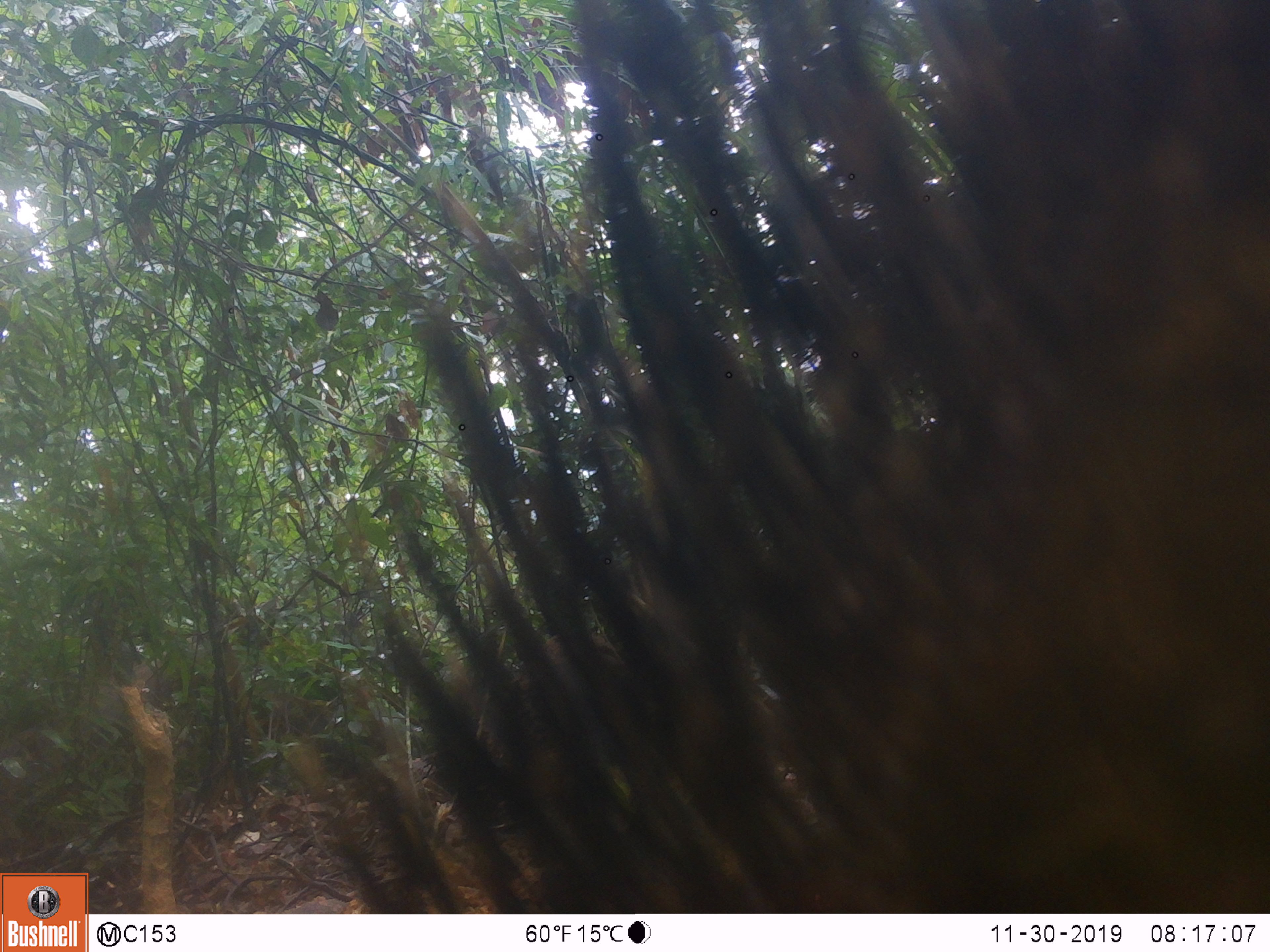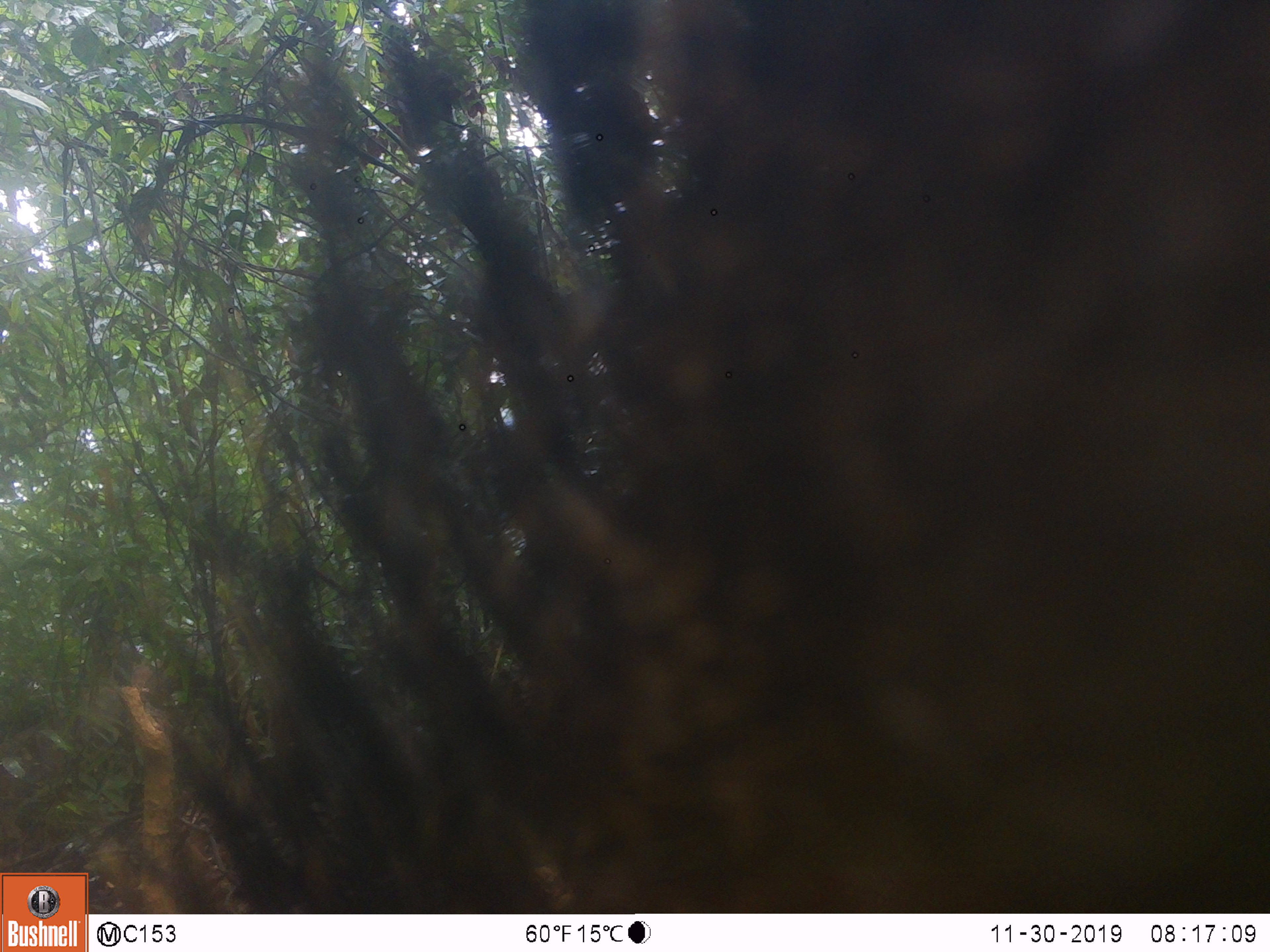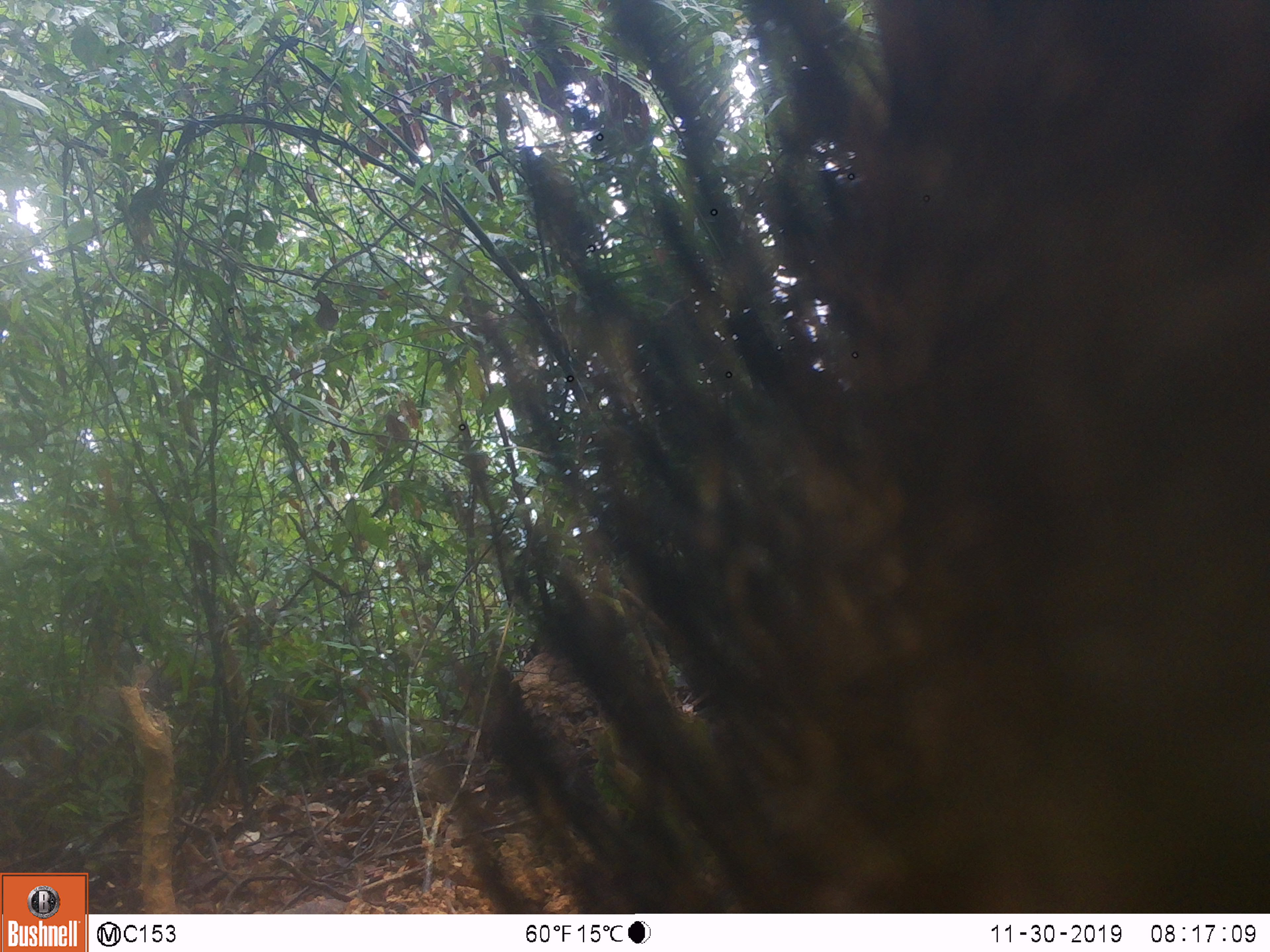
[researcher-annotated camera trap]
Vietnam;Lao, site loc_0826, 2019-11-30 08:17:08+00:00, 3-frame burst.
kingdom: Animalia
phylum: Chordata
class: Mammalia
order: Artiodactyla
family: Suidae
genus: Sus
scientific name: Sus scrofa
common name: eurasian wild pig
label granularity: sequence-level